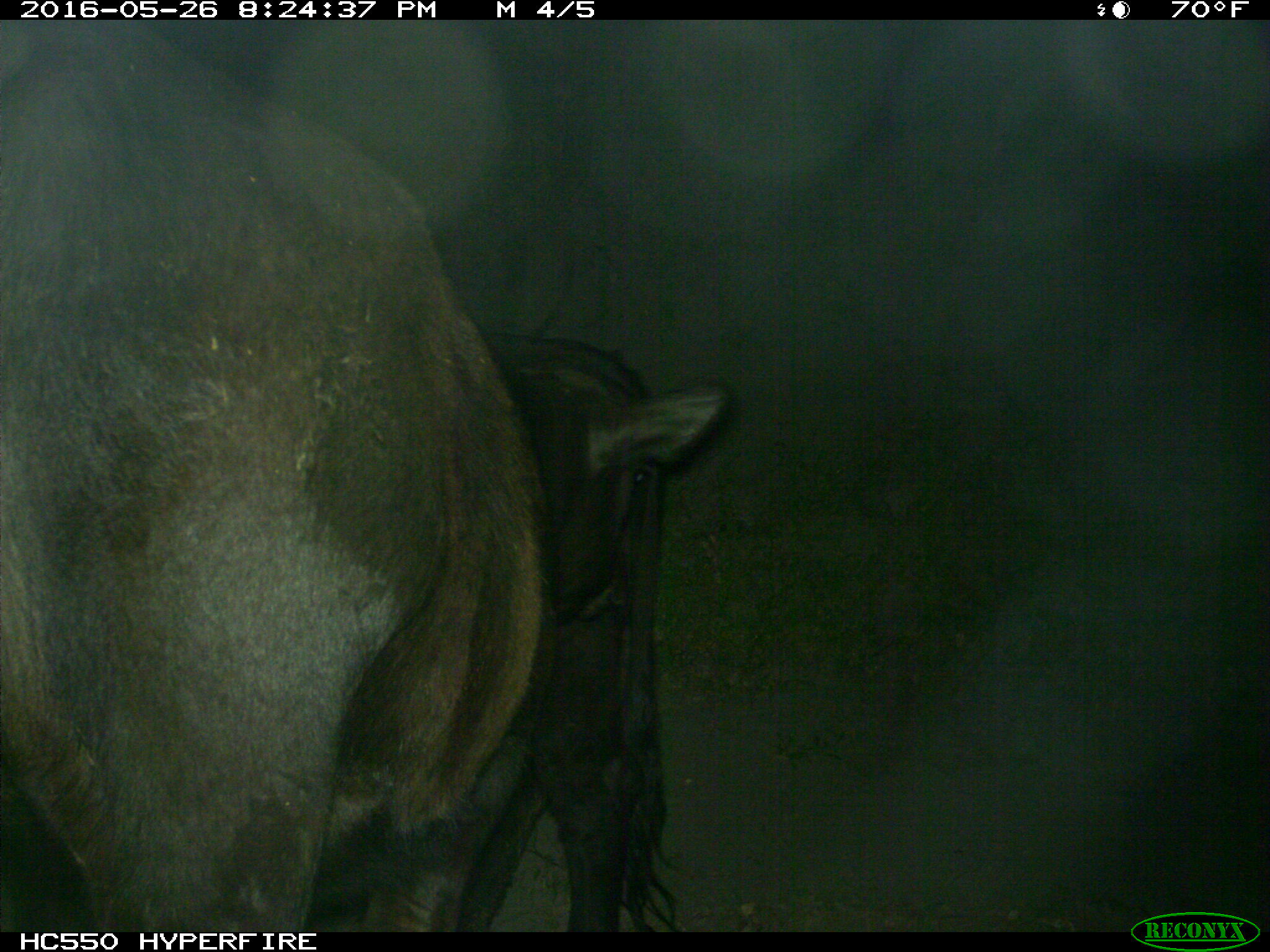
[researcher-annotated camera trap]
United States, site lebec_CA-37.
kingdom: Animalia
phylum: Chordata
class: Mammalia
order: Artiodactyla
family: Bovidae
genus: Bos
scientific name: Bos taurus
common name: domestic cow